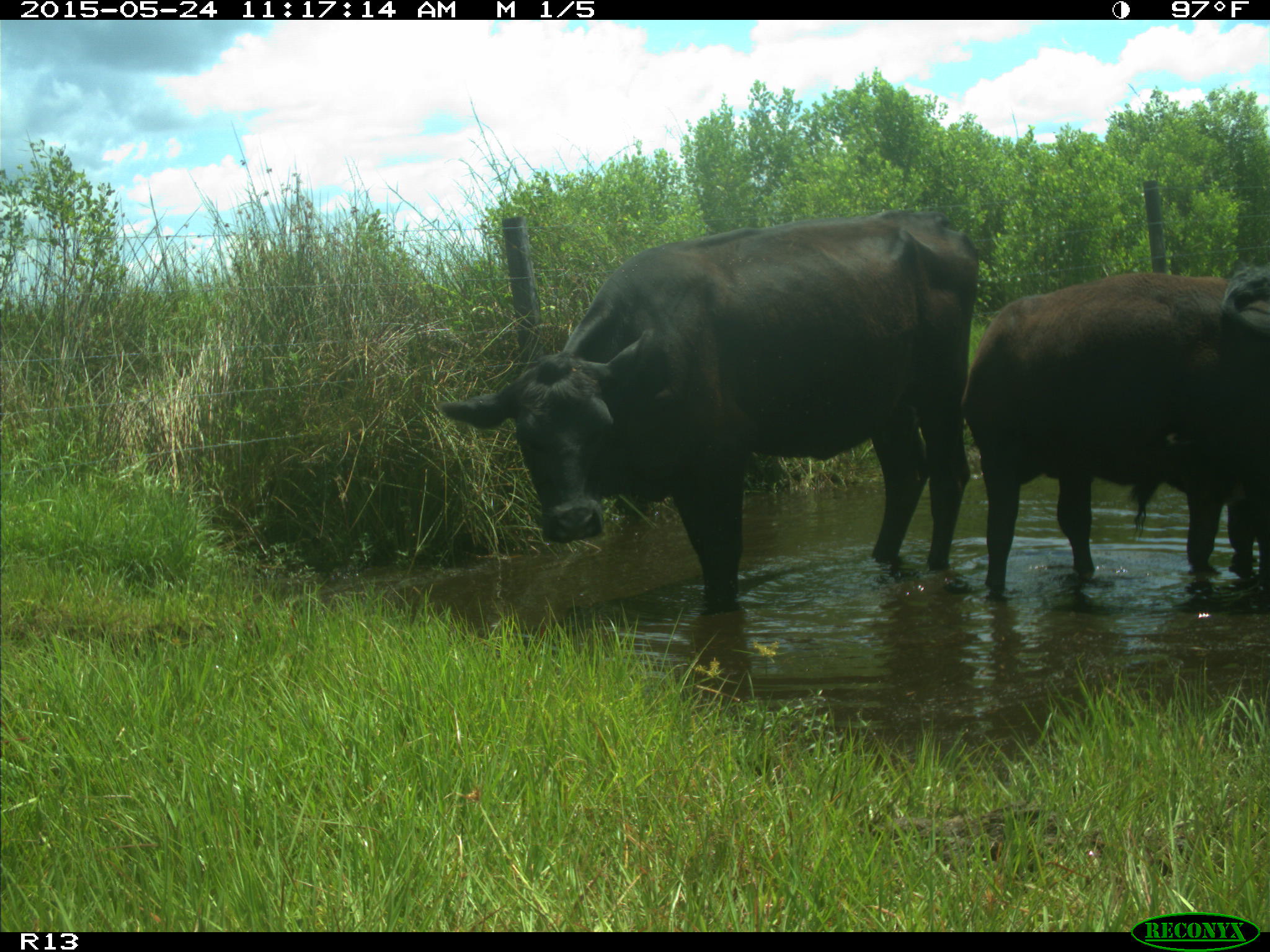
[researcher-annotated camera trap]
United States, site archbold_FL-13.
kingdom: Animalia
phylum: Chordata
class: Mammalia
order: Artiodactyla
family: Bovidae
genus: Bos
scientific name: Bos taurus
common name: domestic cow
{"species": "Bos taurus (domestic cow)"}